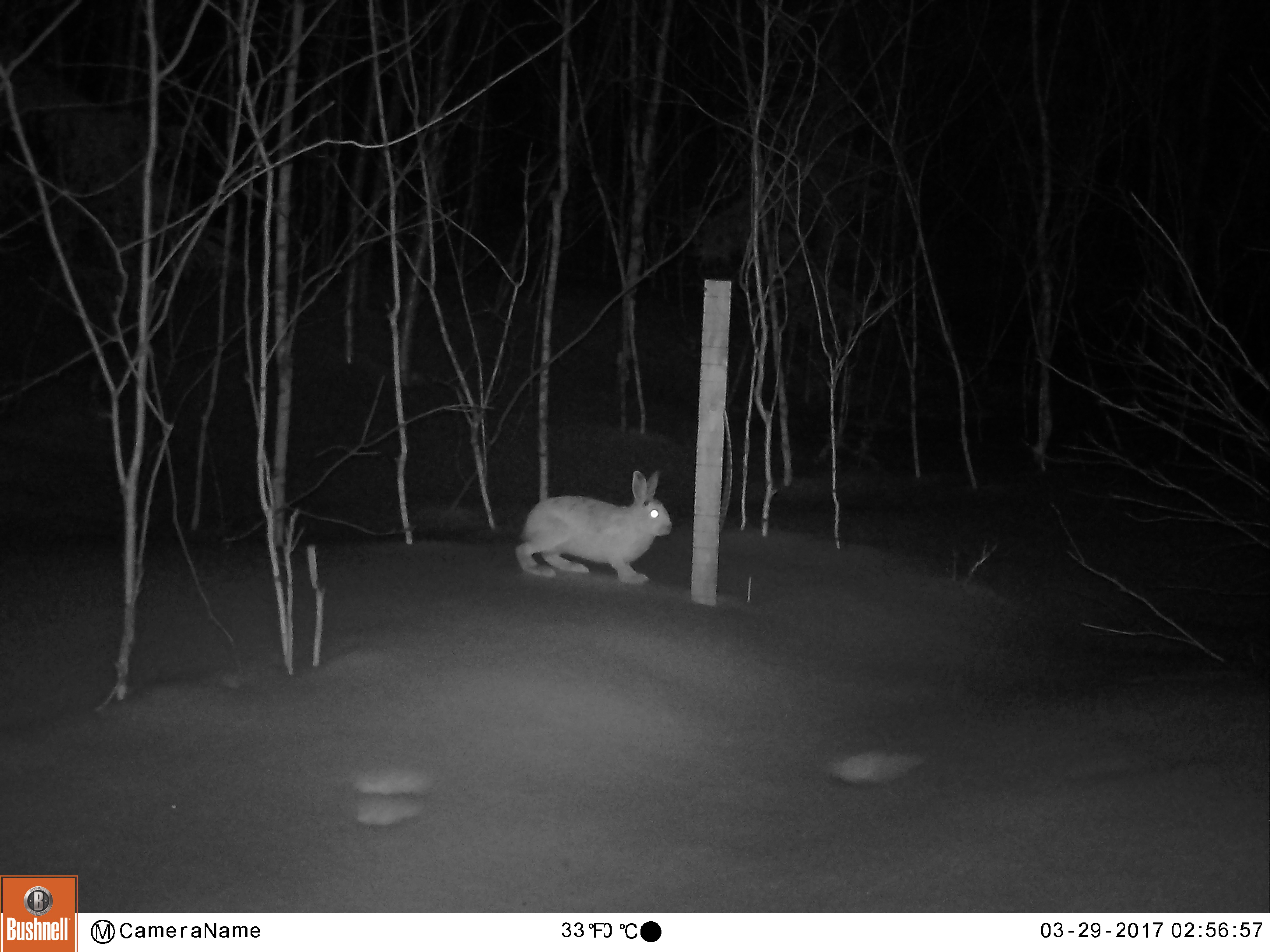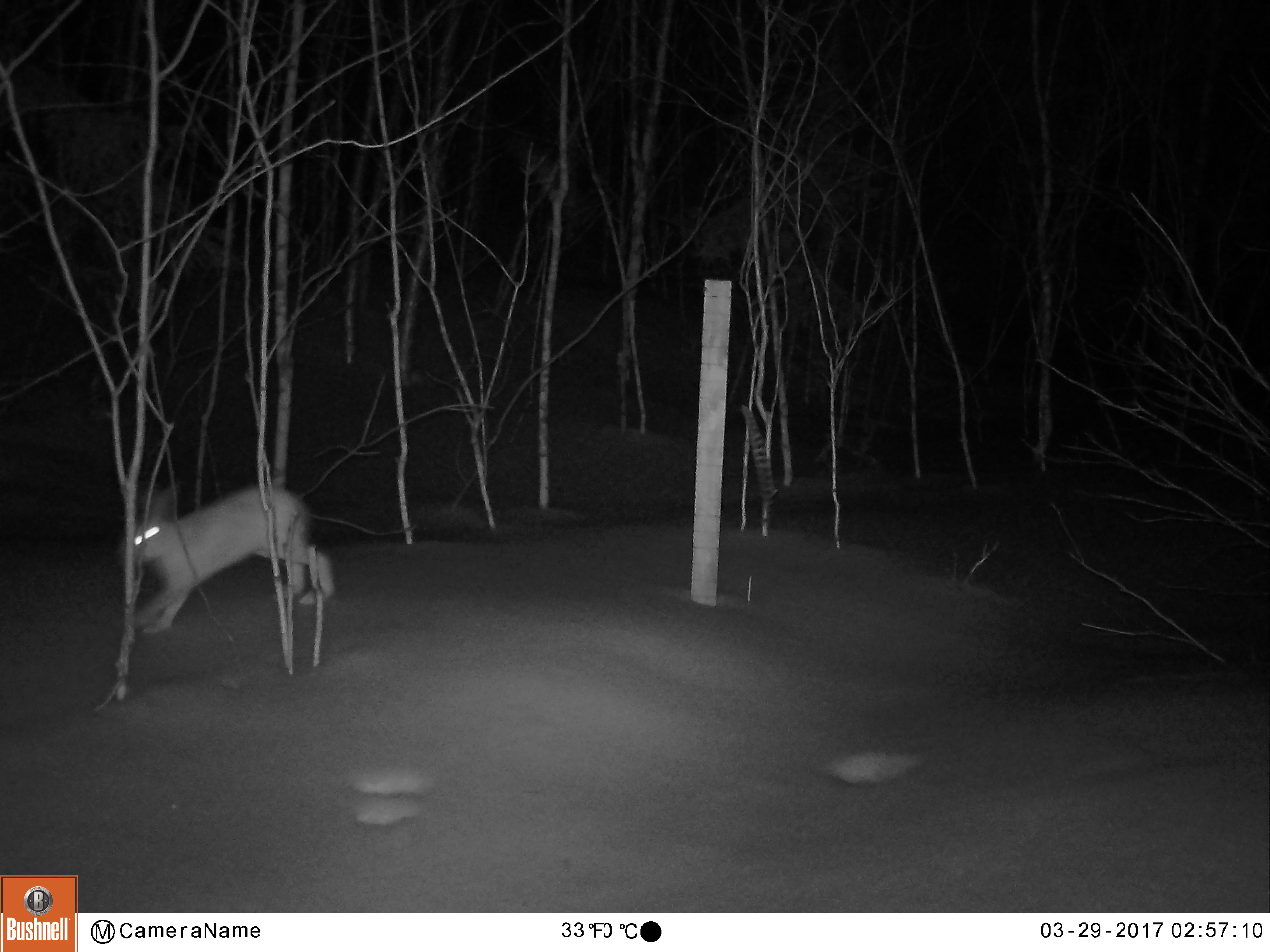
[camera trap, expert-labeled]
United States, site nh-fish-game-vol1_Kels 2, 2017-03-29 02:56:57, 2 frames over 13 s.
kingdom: Animalia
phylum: Chordata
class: Mammalia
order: Lagomorpha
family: Leporidae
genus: Lepus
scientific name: Lepus americanus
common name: snowshoe hare